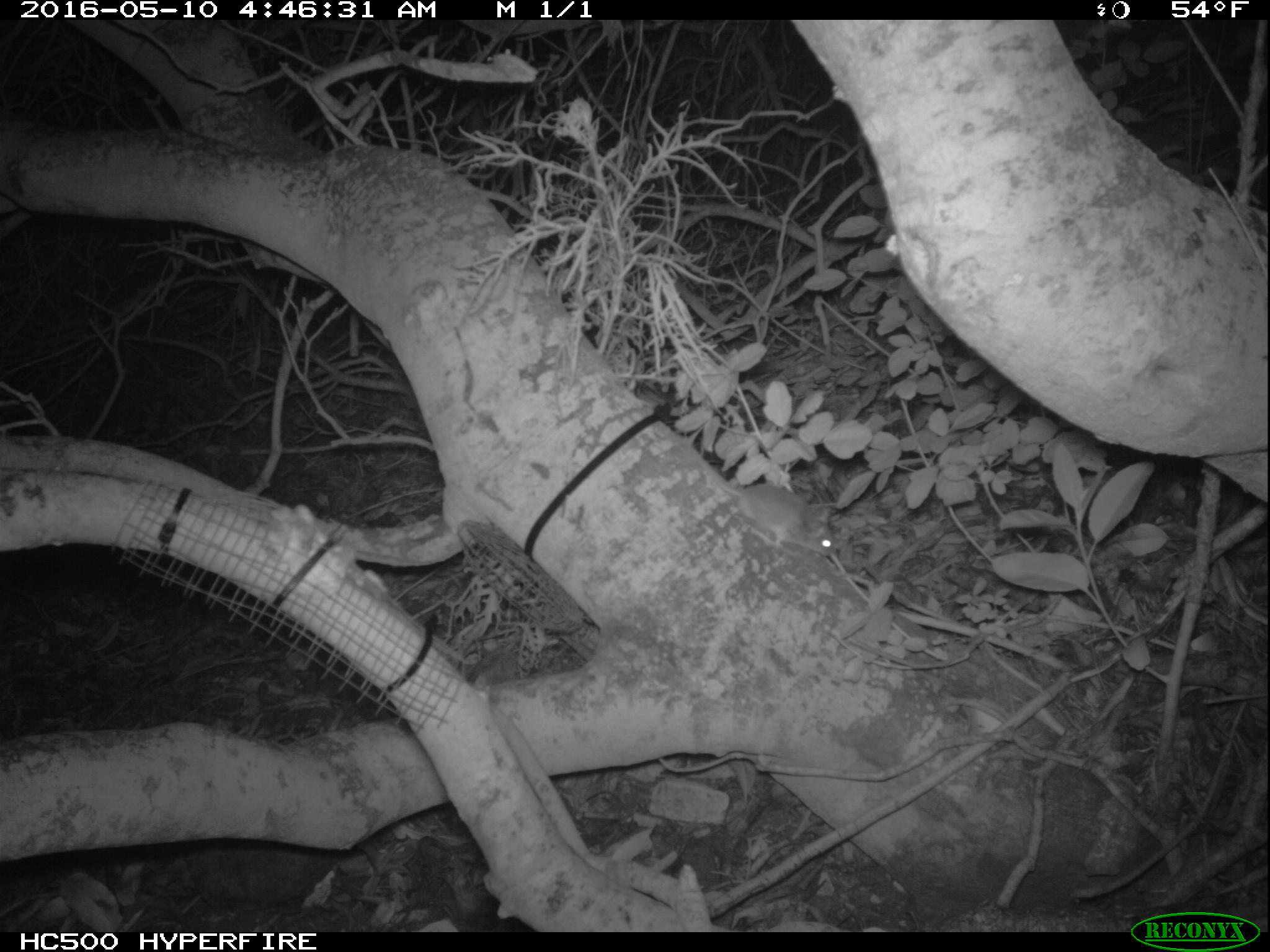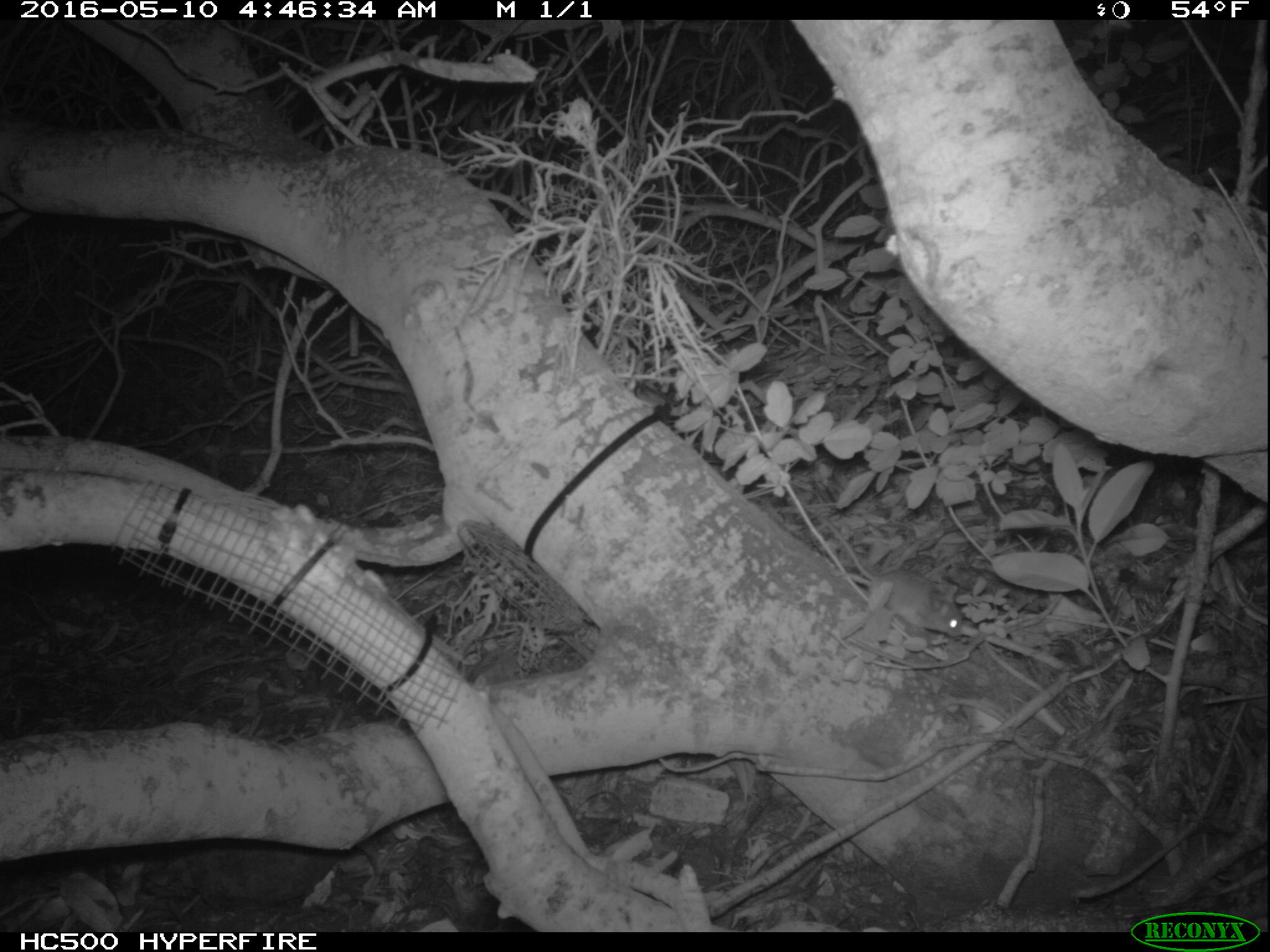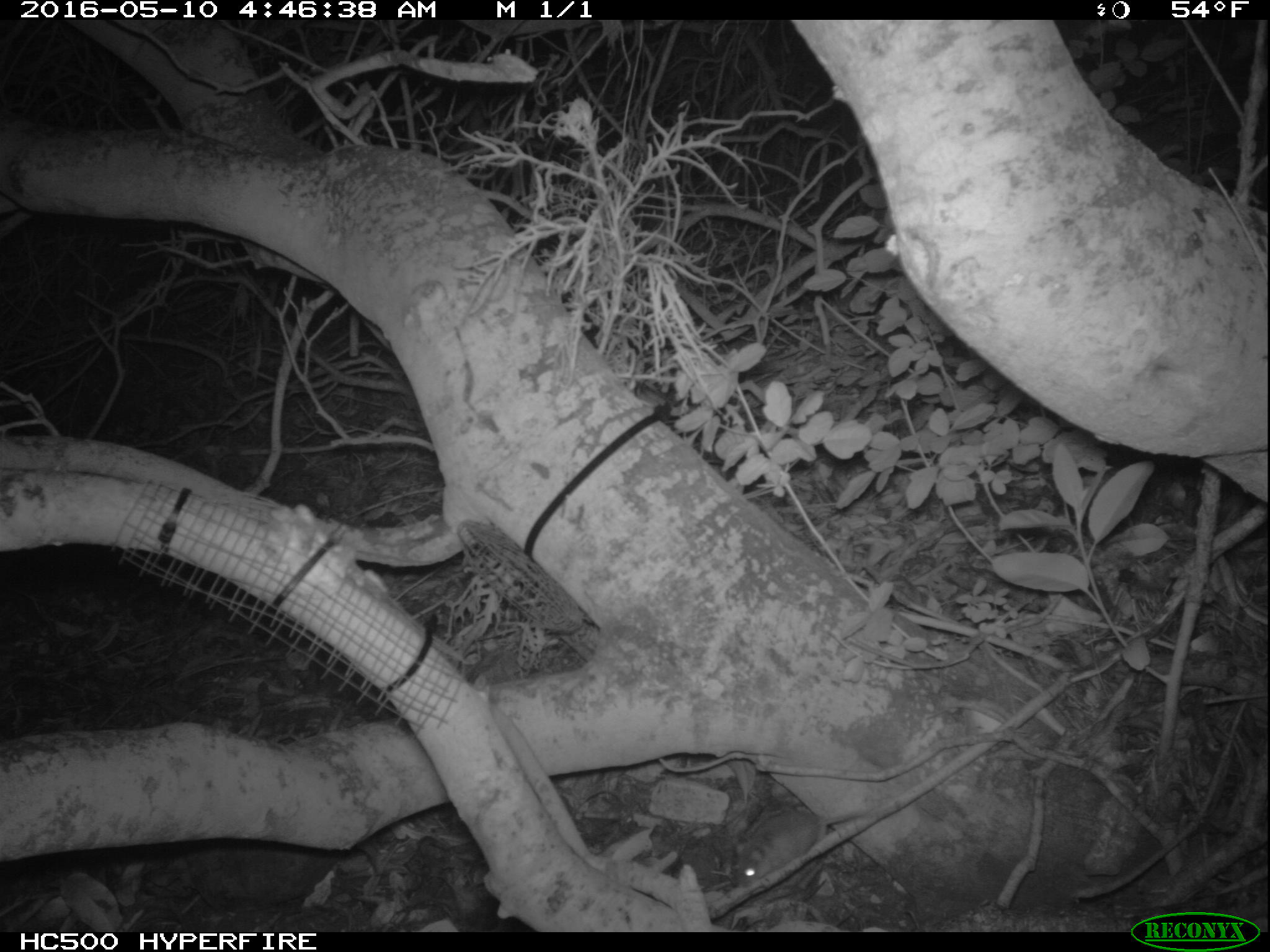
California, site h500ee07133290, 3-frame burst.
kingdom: Animalia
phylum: Chordata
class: Mammalia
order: Rodentia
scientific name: Rodentia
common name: rodent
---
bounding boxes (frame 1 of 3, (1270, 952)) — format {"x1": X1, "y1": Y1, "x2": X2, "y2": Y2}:
rodent: {"x1": 703, "y1": 459, "x2": 832, "y2": 557}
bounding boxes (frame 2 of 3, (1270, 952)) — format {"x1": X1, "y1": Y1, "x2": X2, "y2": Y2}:
rodent: {"x1": 809, "y1": 509, "x2": 964, "y2": 639}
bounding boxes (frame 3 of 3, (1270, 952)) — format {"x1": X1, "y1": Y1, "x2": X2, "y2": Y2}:
rodent: {"x1": 738, "y1": 808, "x2": 873, "y2": 890}